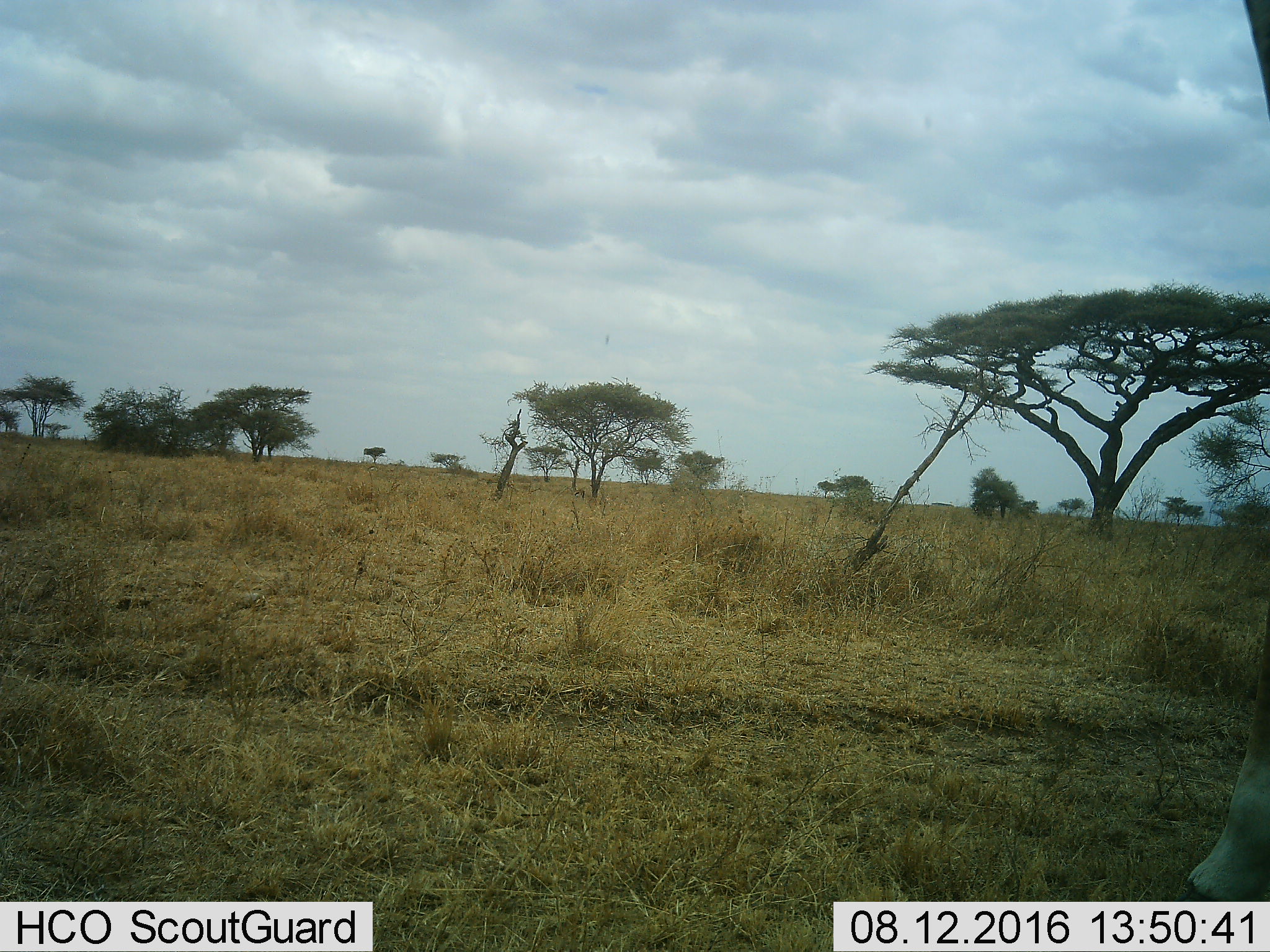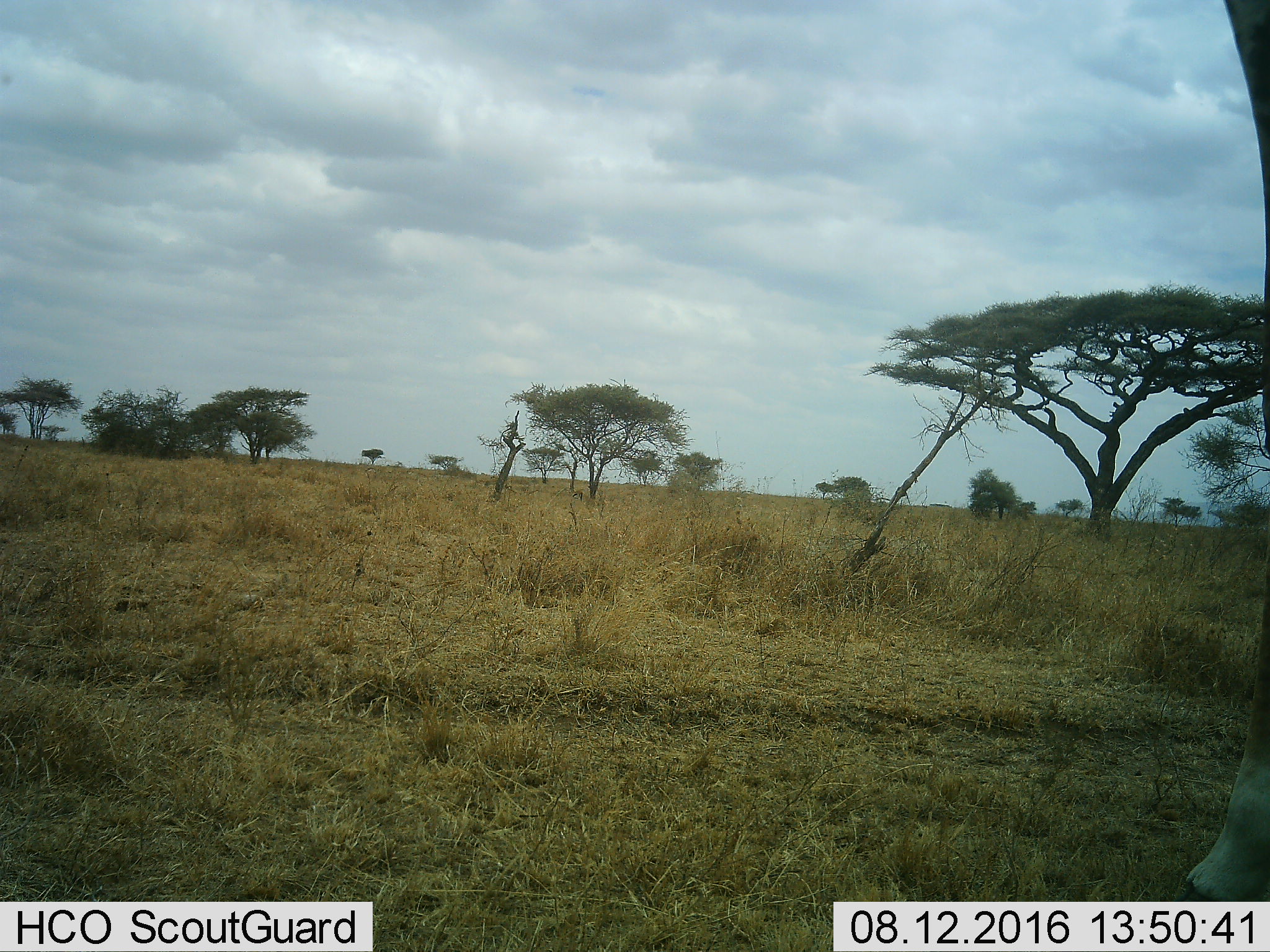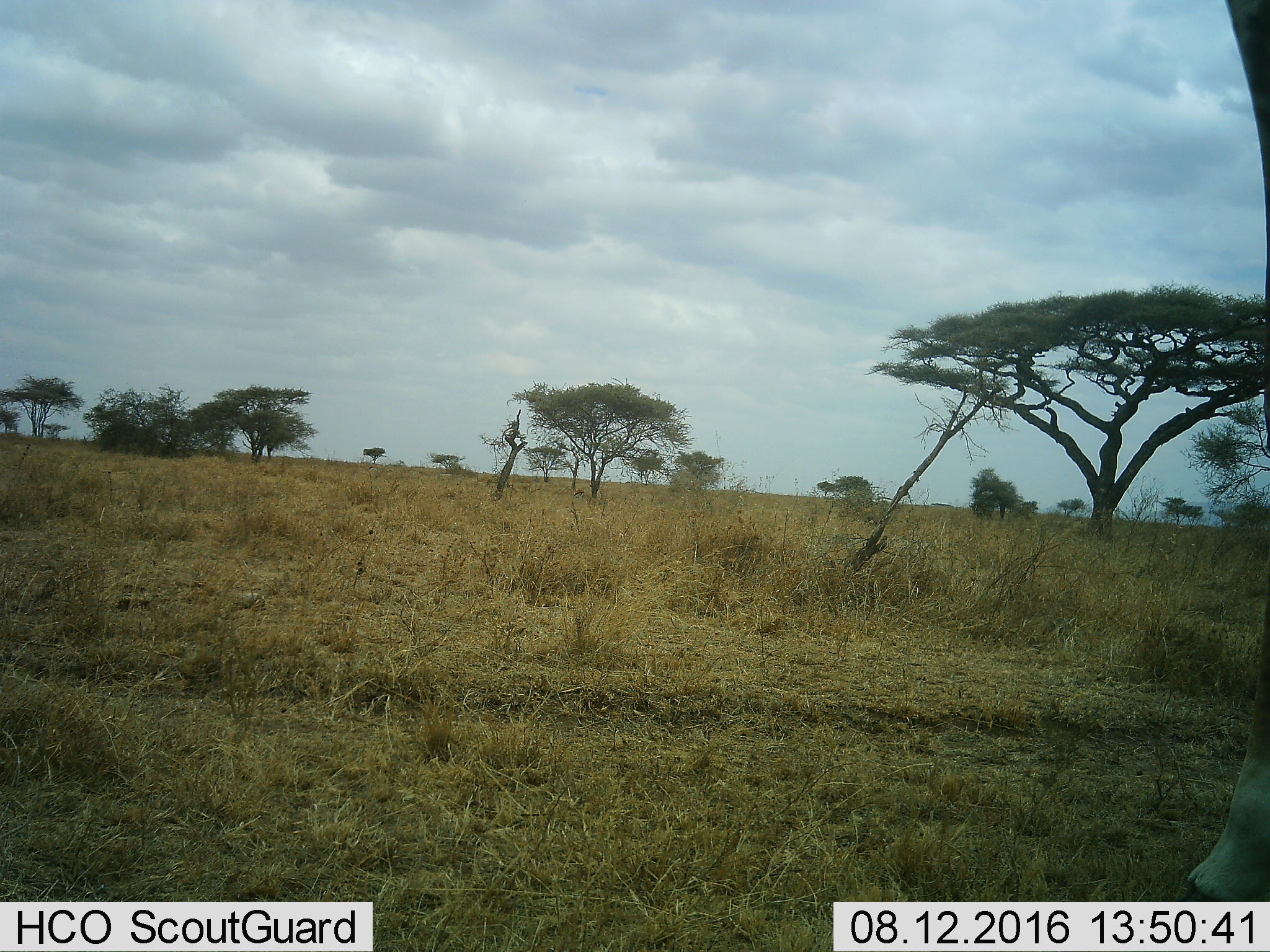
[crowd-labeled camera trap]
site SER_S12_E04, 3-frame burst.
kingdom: Animalia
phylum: Chordata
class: Mammalia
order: Artiodactyla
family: Giraffidae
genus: Giraffa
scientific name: Giraffa camelopardalis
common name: giraffe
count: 1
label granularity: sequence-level